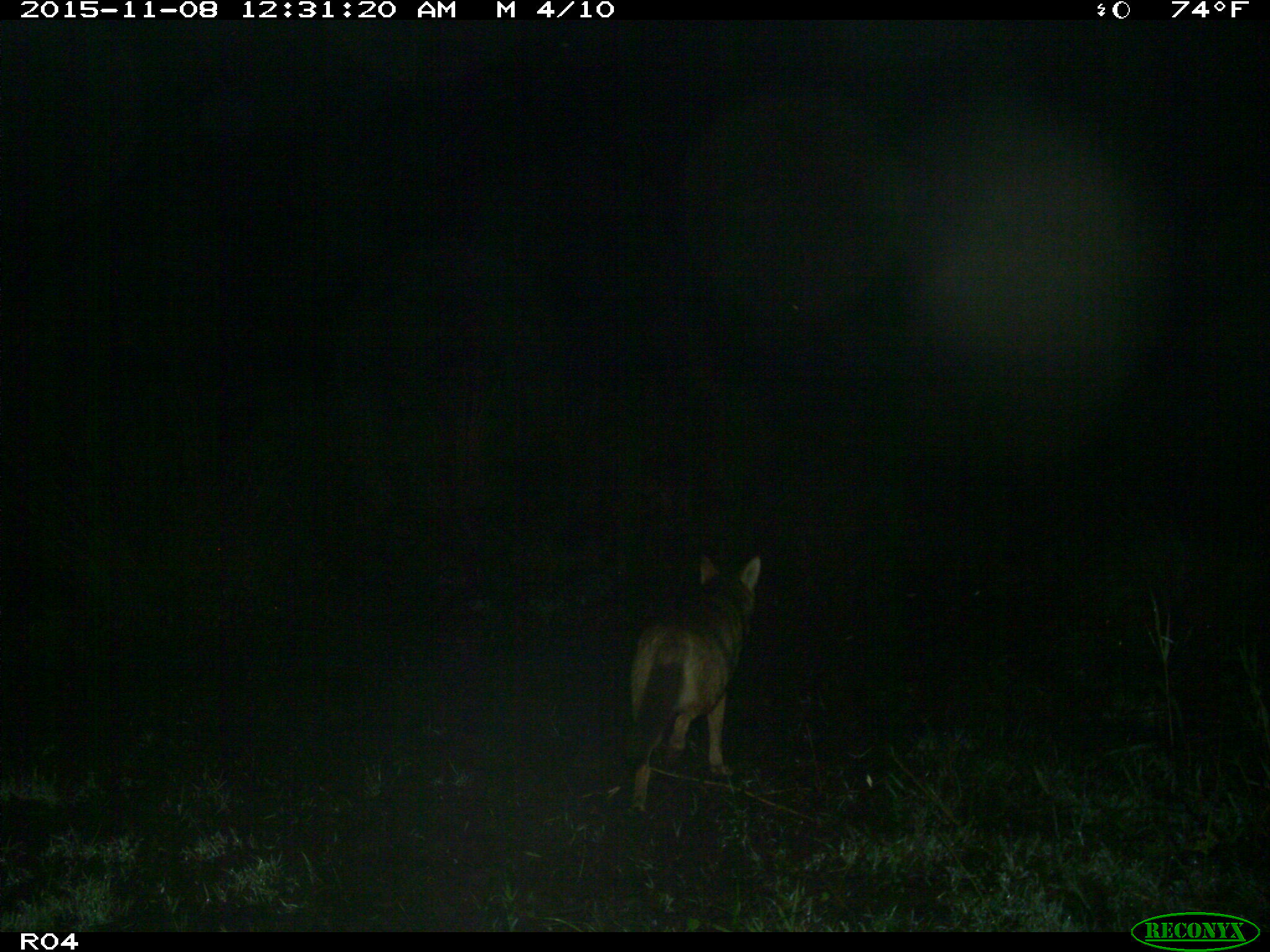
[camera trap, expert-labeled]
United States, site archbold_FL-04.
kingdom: Animalia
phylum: Chordata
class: Mammalia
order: Carnivora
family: Canidae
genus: Canis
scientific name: Canis latrans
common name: coyote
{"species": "Canis latrans (coyote)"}